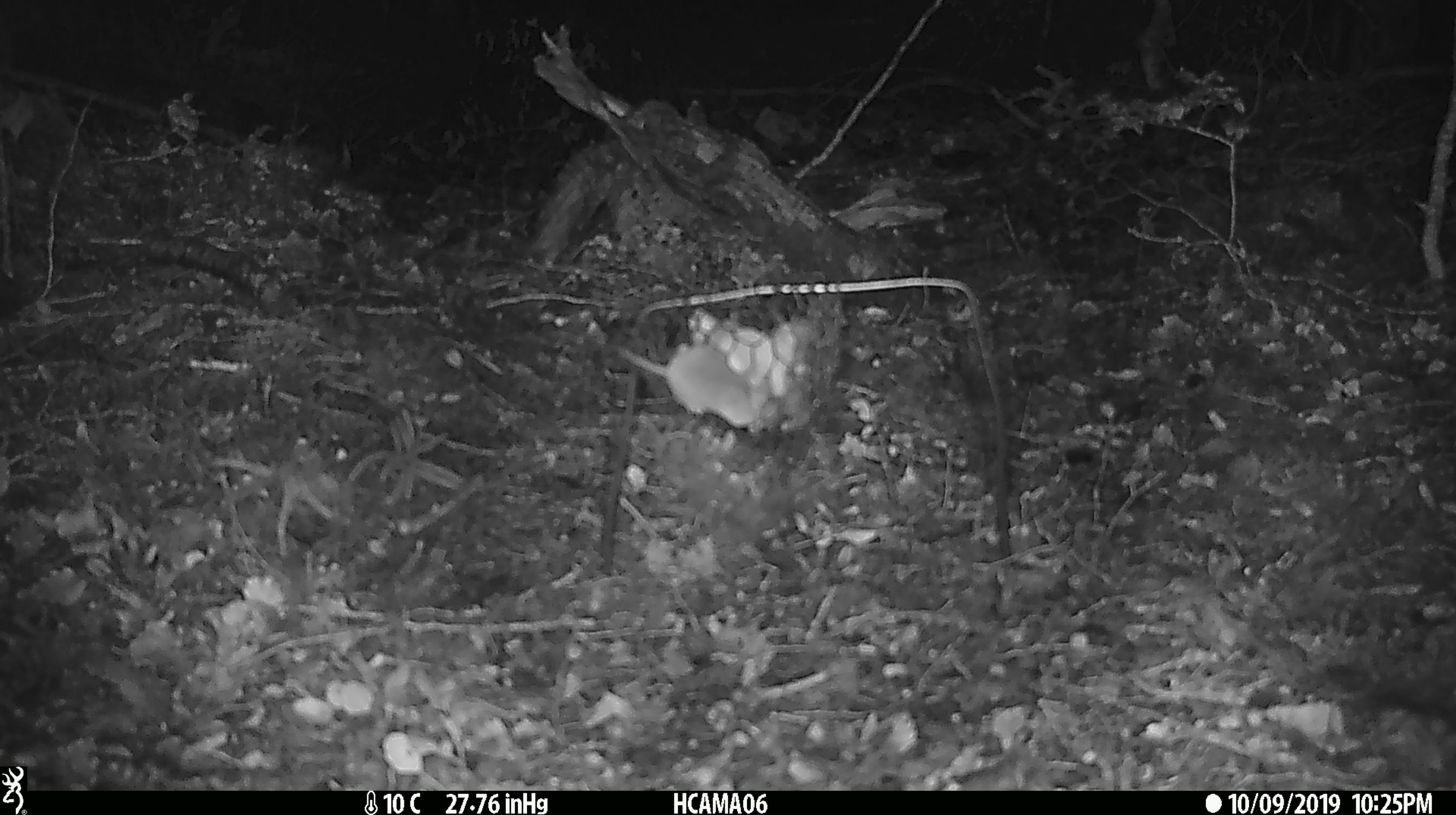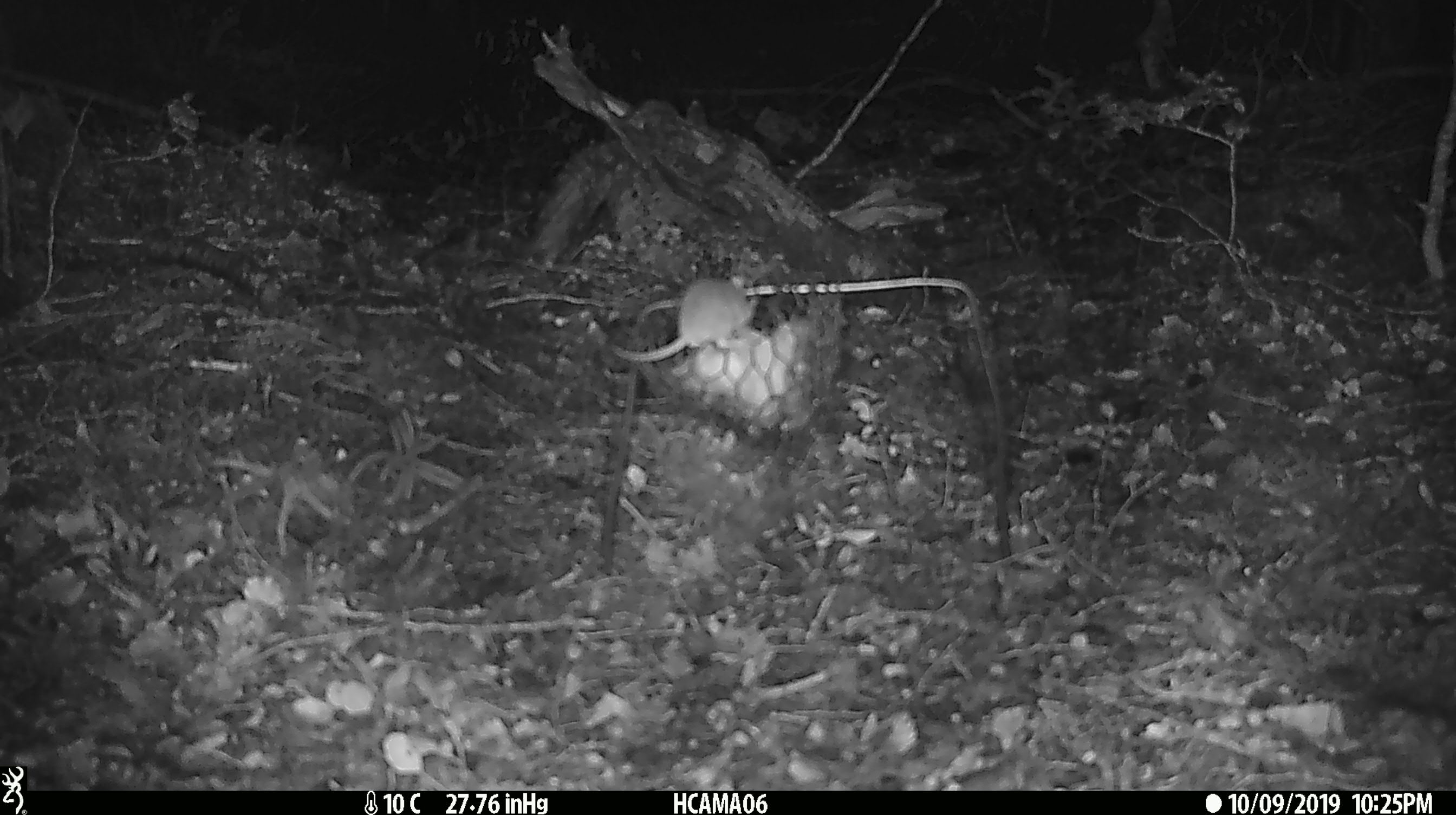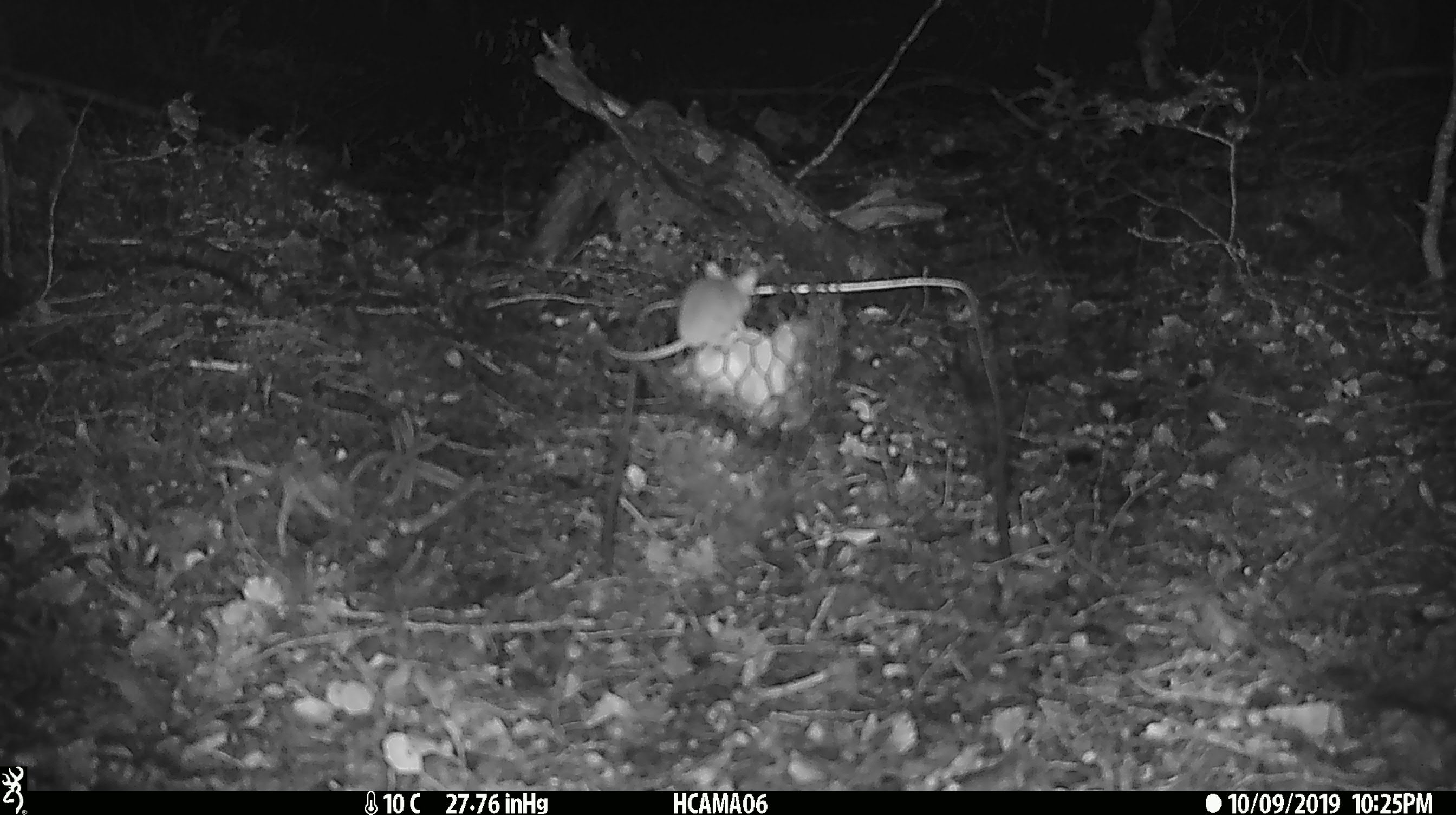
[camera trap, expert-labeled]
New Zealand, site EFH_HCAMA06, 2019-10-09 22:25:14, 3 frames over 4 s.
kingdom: Animalia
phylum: Chordata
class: Mammalia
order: Rodentia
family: Muridae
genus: Mus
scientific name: Mus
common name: mouse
Mouse (Mus).